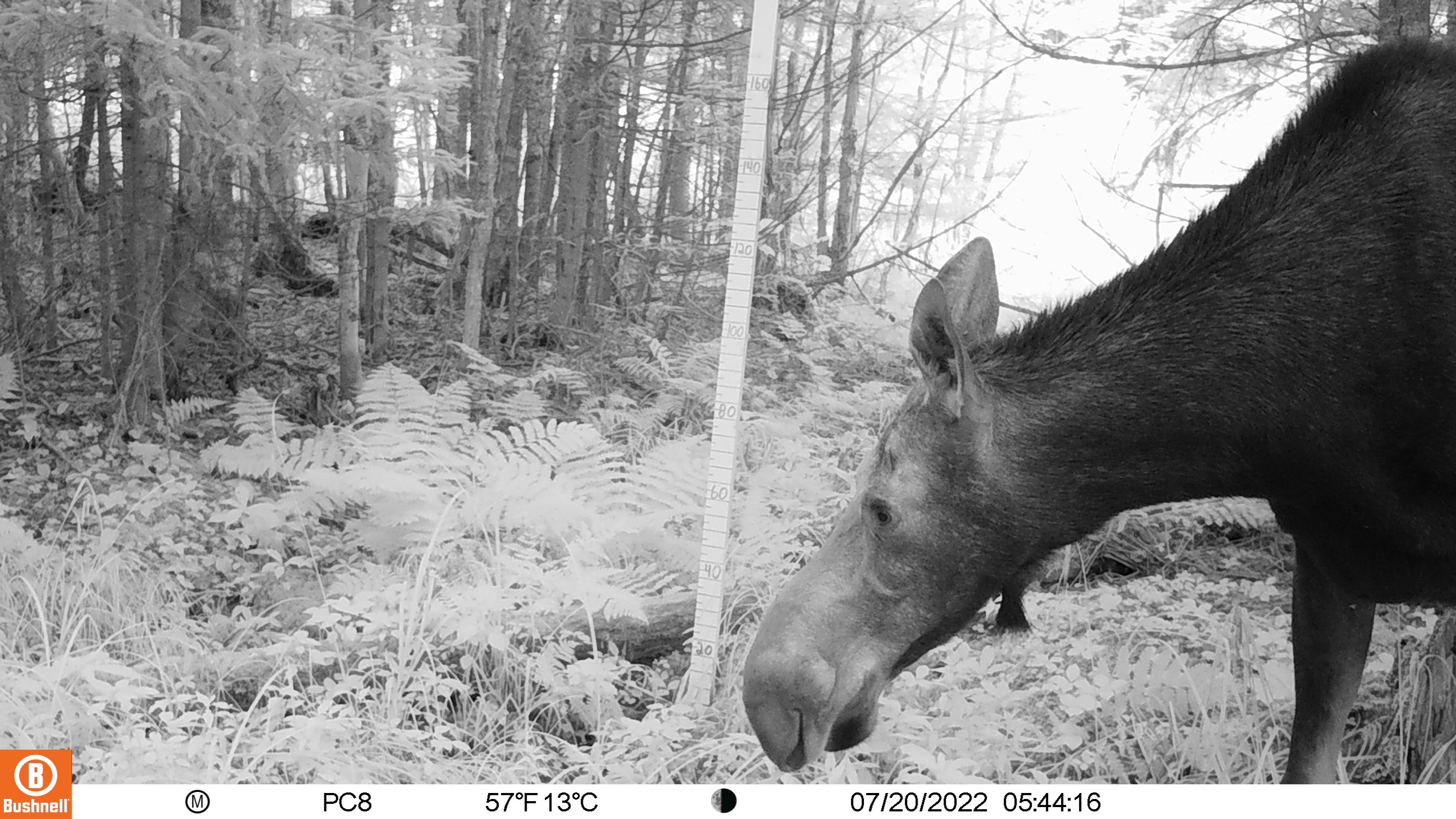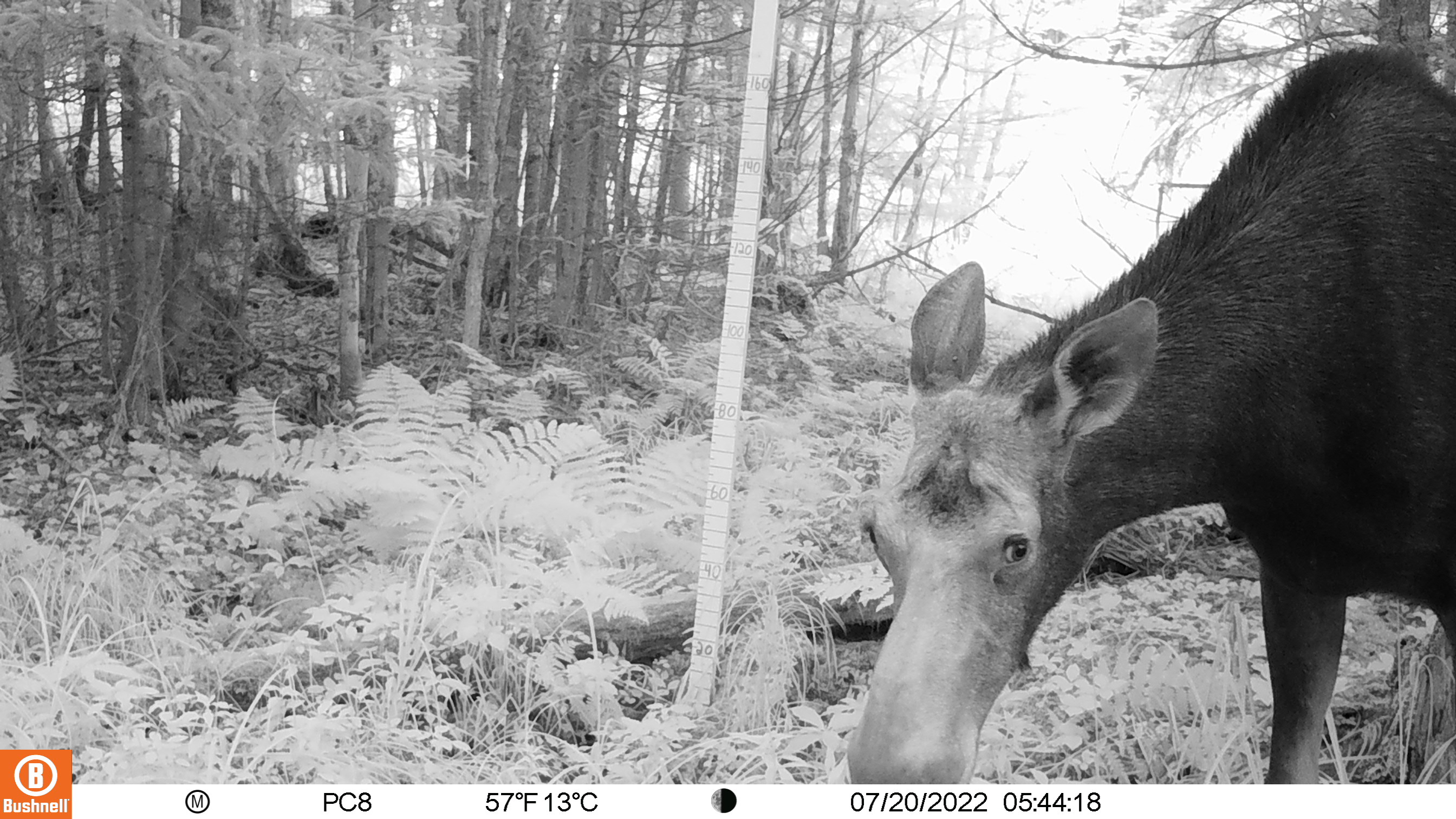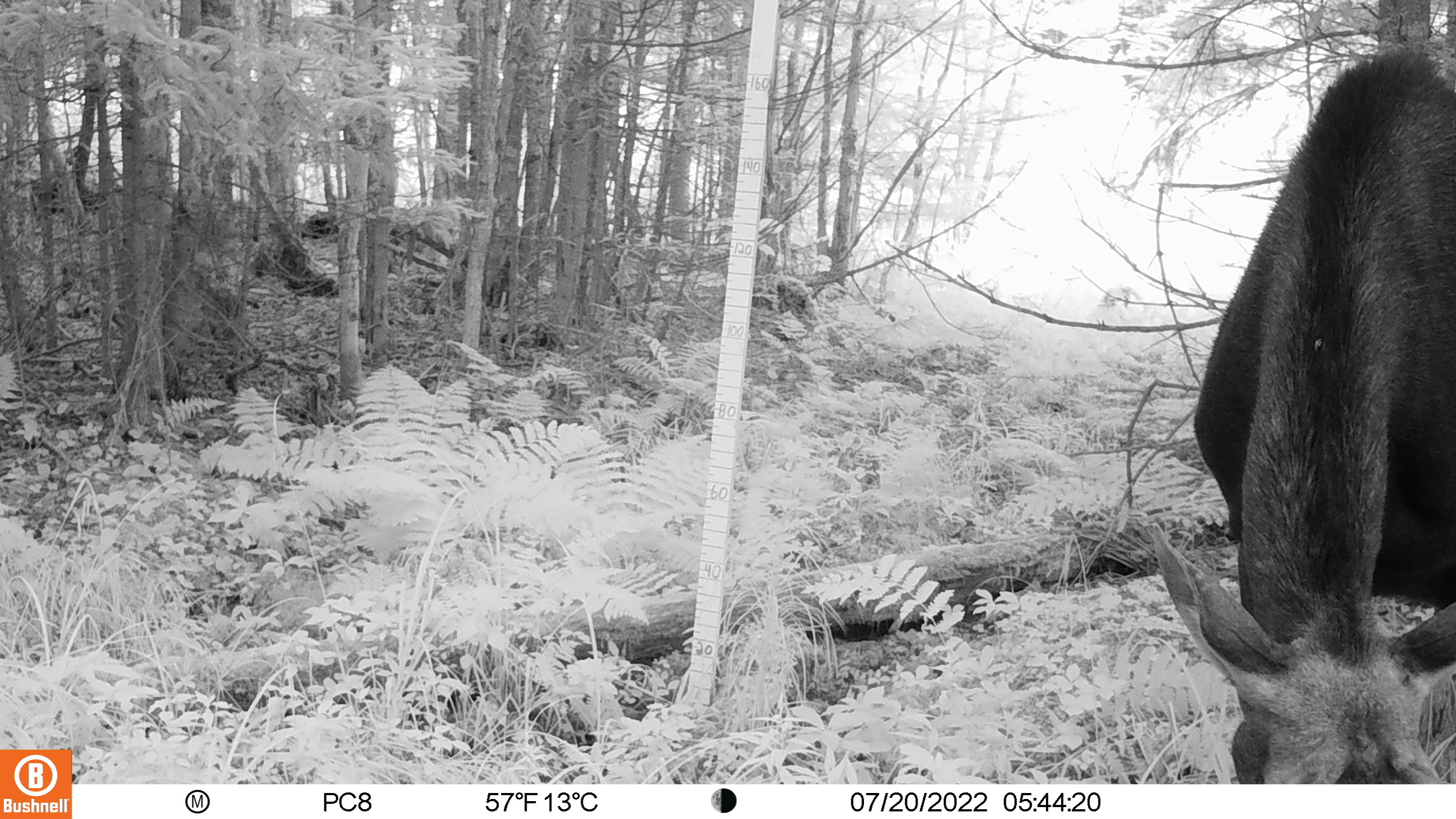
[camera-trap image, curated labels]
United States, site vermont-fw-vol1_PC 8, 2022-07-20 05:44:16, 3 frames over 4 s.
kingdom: Animalia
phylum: Chordata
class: Mammalia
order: Artiodactyla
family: Cervidae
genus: Alces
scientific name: Alces alces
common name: moose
Moose (Alces alces).